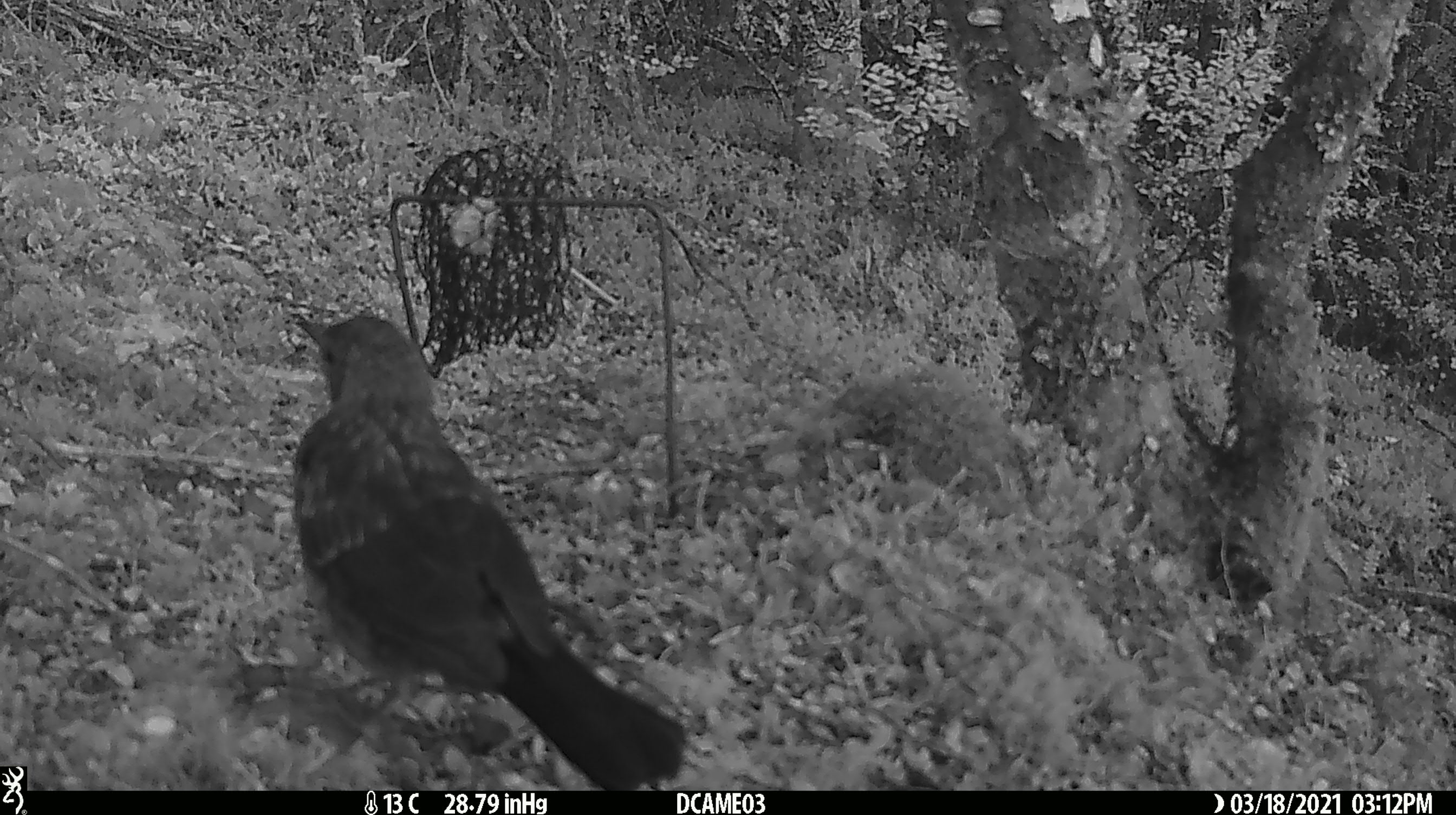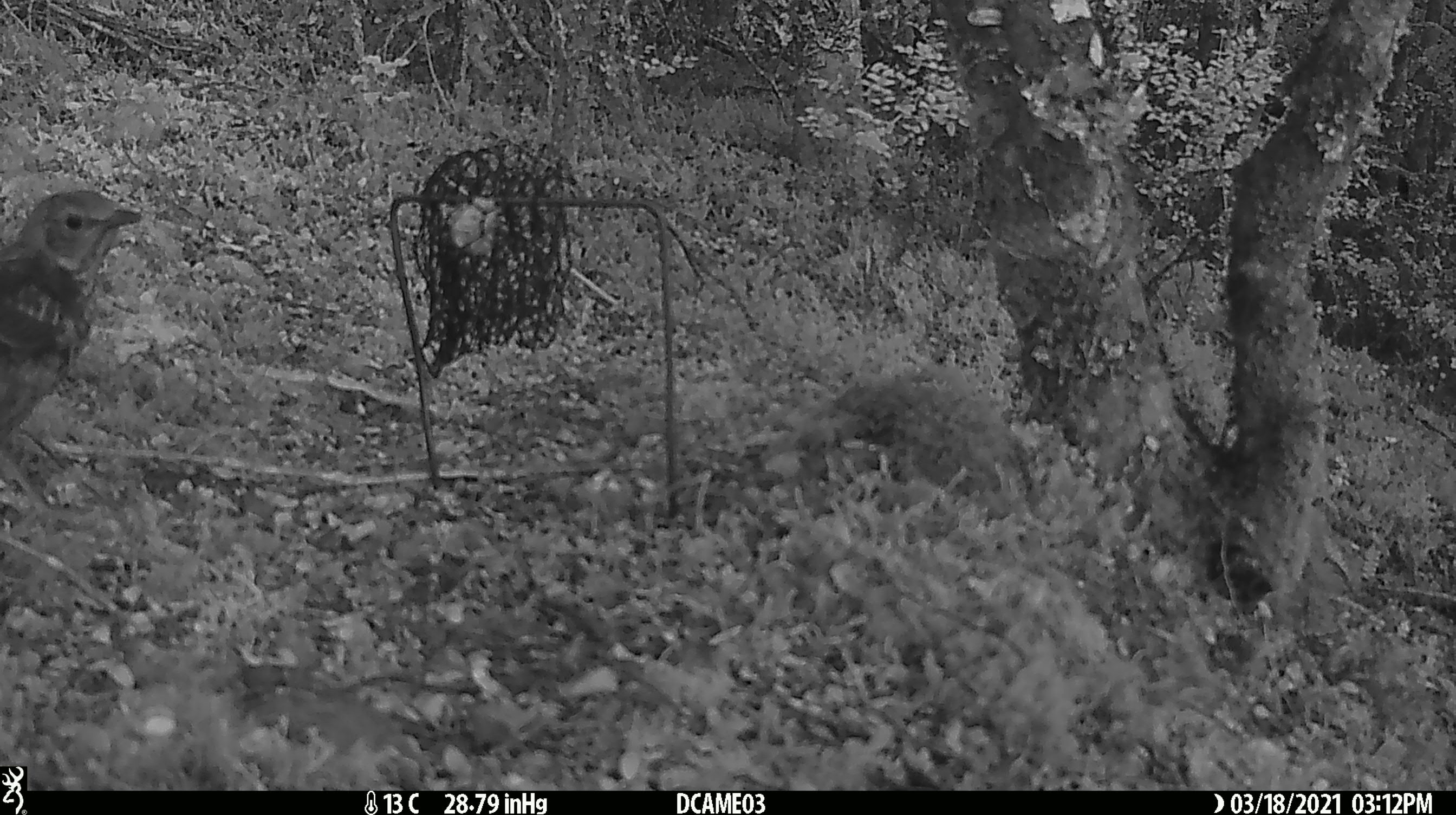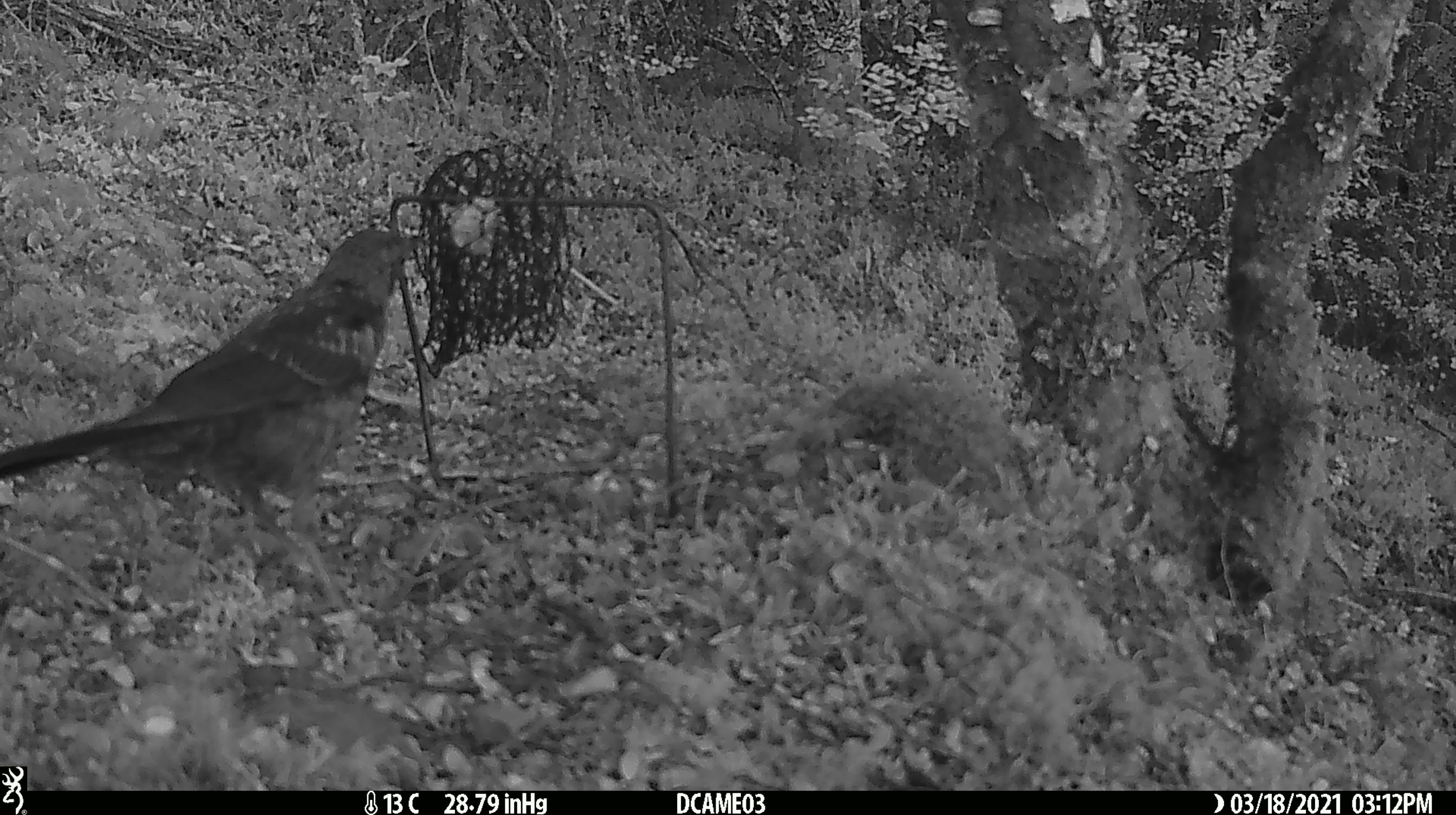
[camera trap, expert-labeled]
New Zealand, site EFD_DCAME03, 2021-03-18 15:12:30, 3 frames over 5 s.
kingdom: Animalia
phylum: Chordata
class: Aves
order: Passeriformes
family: Turdidae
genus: Turdus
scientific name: Turdus merula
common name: eurasian blackbird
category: blackbird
Blackbird (eurasian blackbird) (Turdus merula).